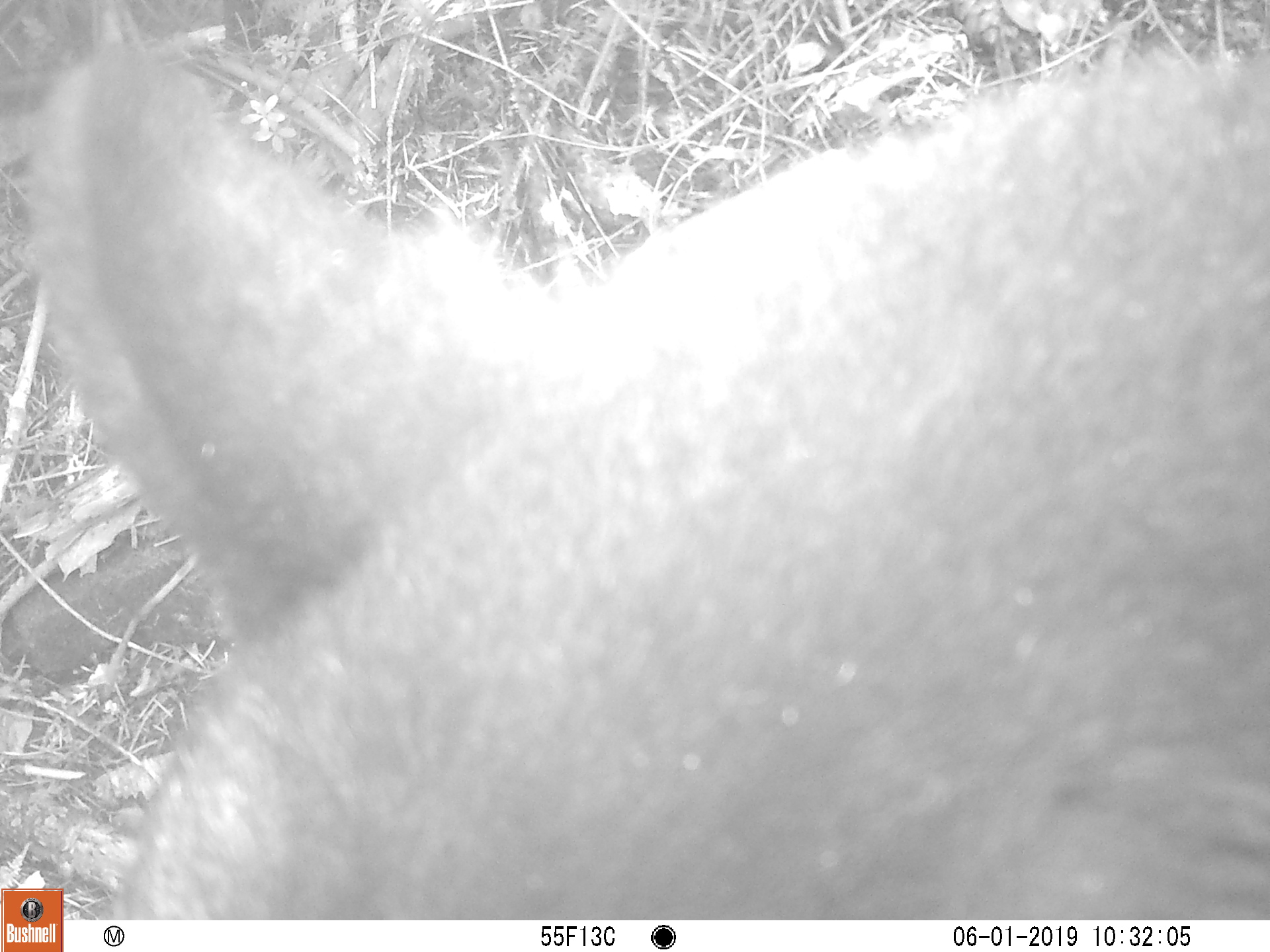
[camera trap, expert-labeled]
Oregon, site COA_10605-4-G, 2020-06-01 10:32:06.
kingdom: Animalia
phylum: Chordata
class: Mammalia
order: Carnivora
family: Ursidae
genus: Ursus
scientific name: Ursus americanus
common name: american black bear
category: black bear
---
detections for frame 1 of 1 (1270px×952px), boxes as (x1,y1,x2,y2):
black bear: (63,24,1261,911)